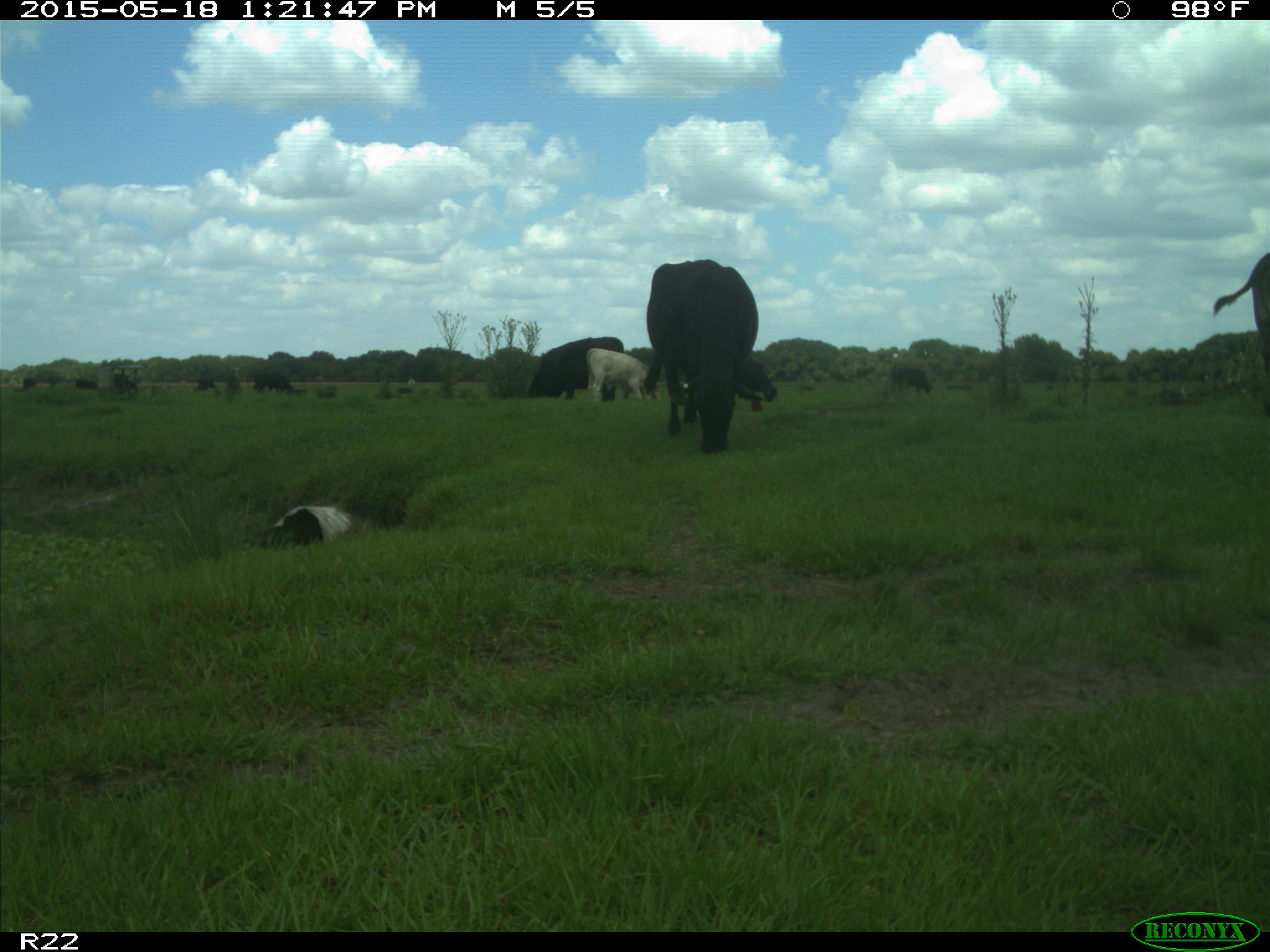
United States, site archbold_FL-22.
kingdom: Animalia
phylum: Chordata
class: Mammalia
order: Artiodactyla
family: Bovidae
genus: Bos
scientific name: Bos taurus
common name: domestic cow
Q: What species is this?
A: Bos taurus (domestic cow).